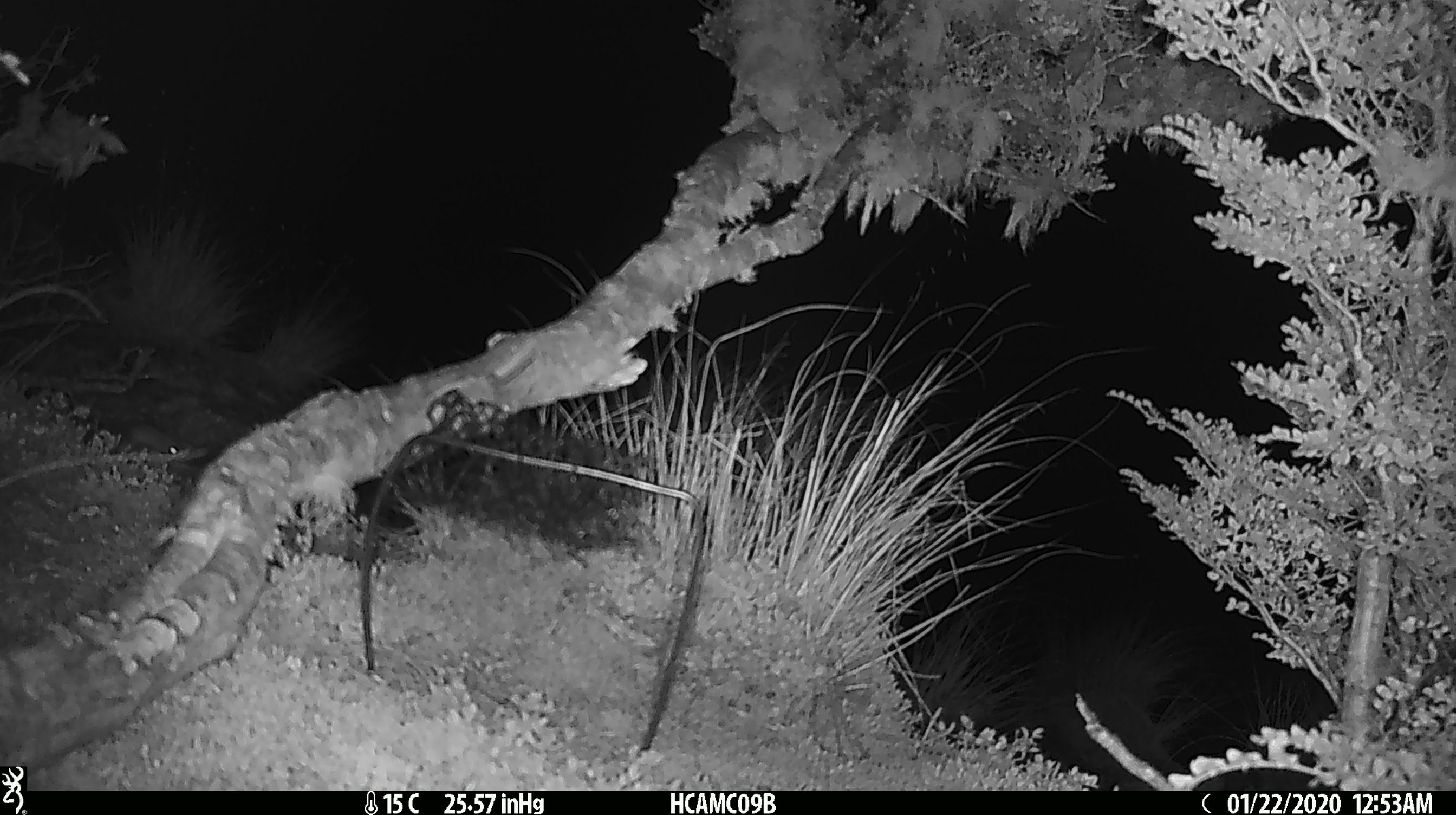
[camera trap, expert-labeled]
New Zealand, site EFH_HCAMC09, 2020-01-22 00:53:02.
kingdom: Animalia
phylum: Chordata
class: Mammalia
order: Rodentia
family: Muridae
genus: Mus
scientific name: Mus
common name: mouse